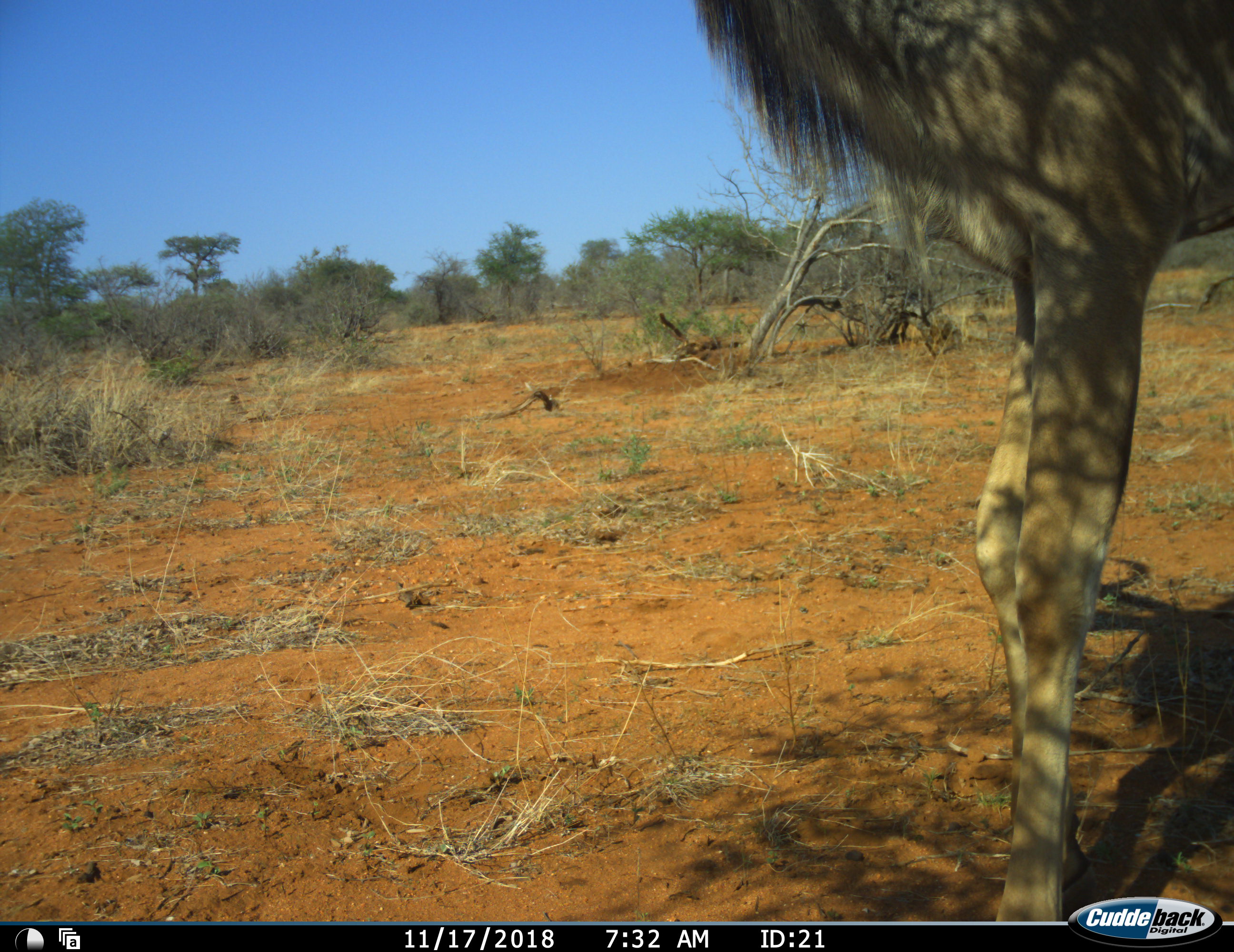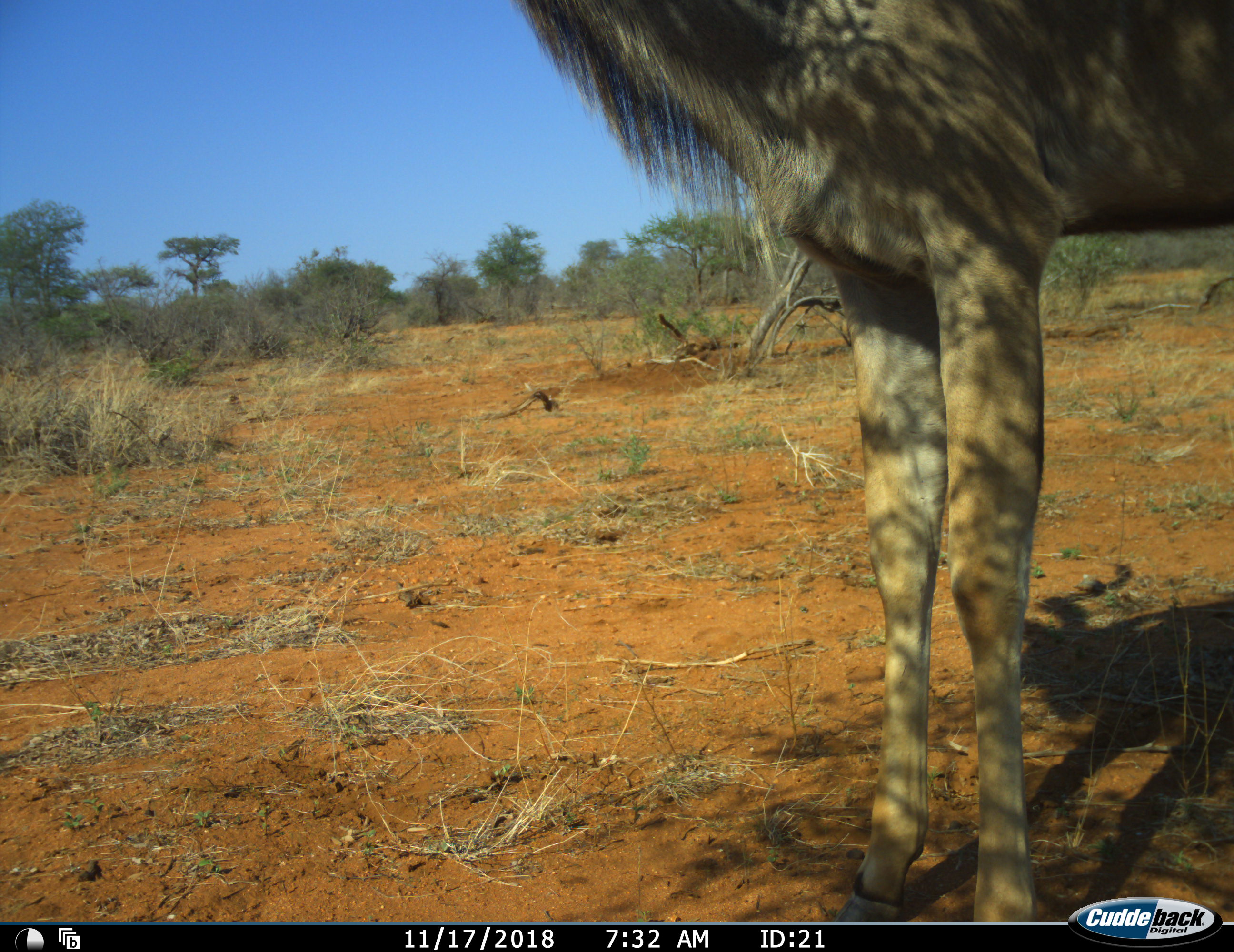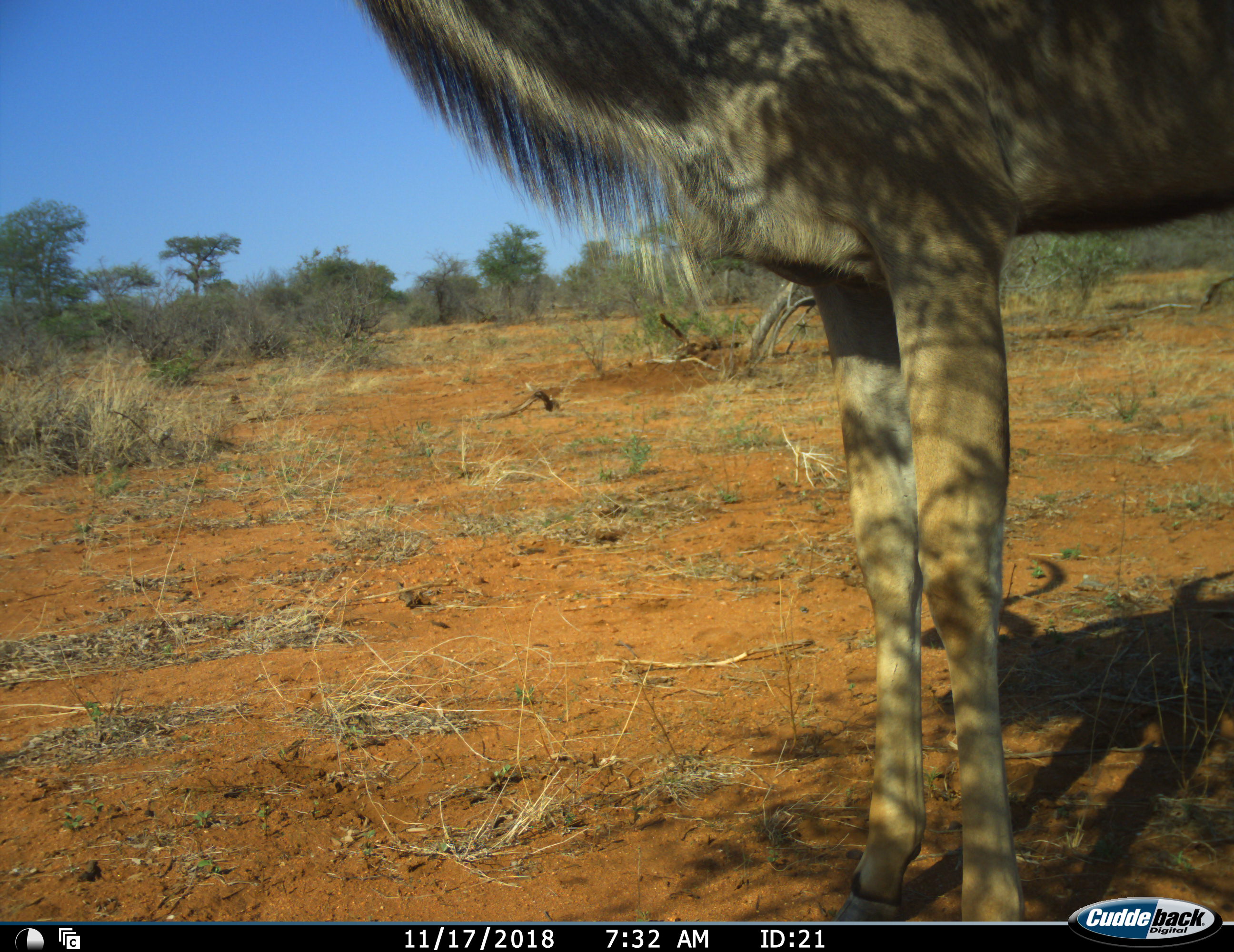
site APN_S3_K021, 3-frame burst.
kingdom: Animalia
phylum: Chordata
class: Mammalia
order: Artiodactyla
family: Bovidae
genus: Tragelaphus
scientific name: Tragelaphus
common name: kudu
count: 1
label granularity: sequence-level